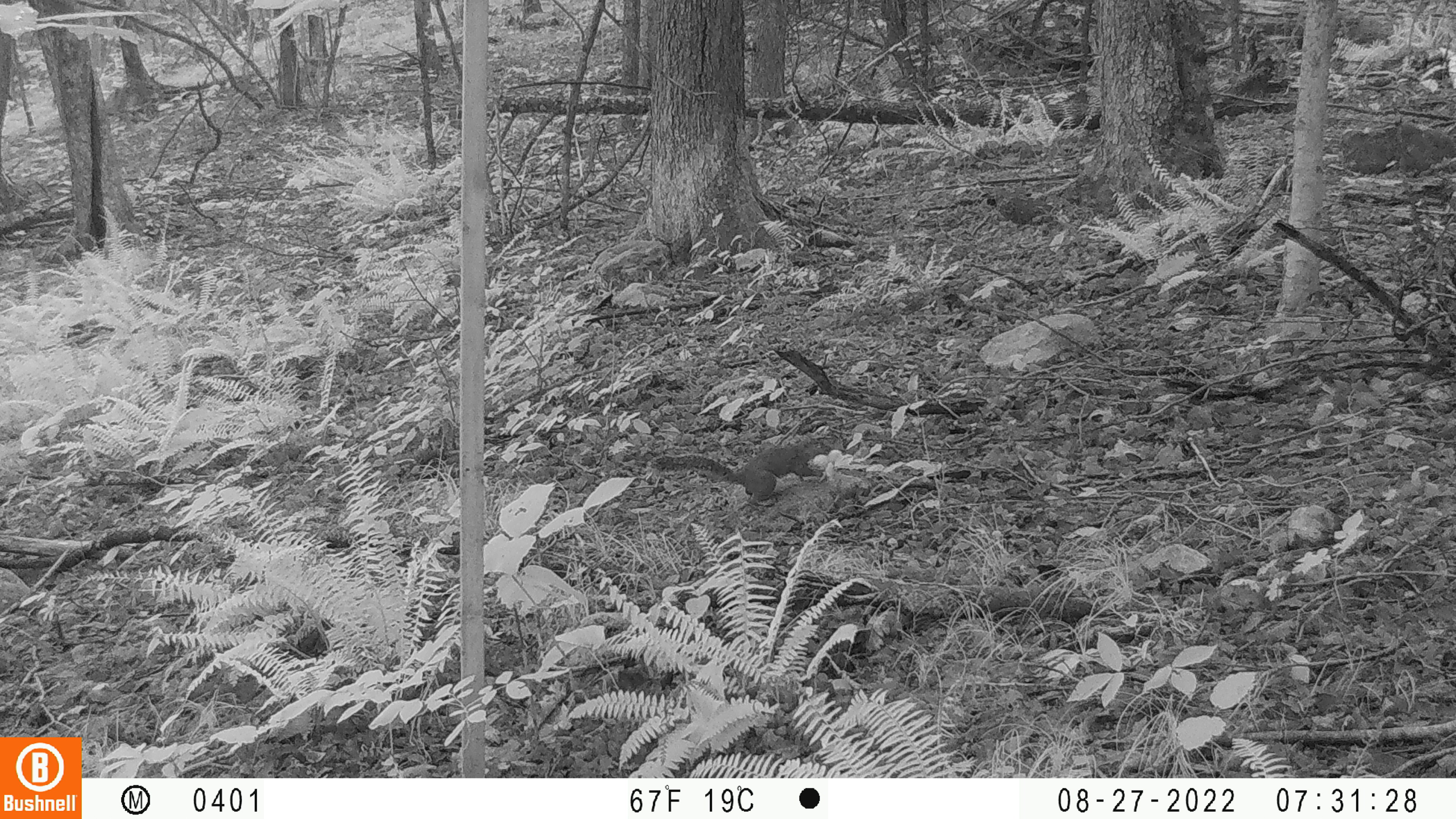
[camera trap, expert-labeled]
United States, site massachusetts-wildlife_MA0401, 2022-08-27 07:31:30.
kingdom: Animalia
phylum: Chordata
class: Mammalia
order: Rodentia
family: Sciuridae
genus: Sciurus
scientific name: Sciurus carolinensis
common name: gray squirrel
Gray squirrel (Sciurus carolinensis).